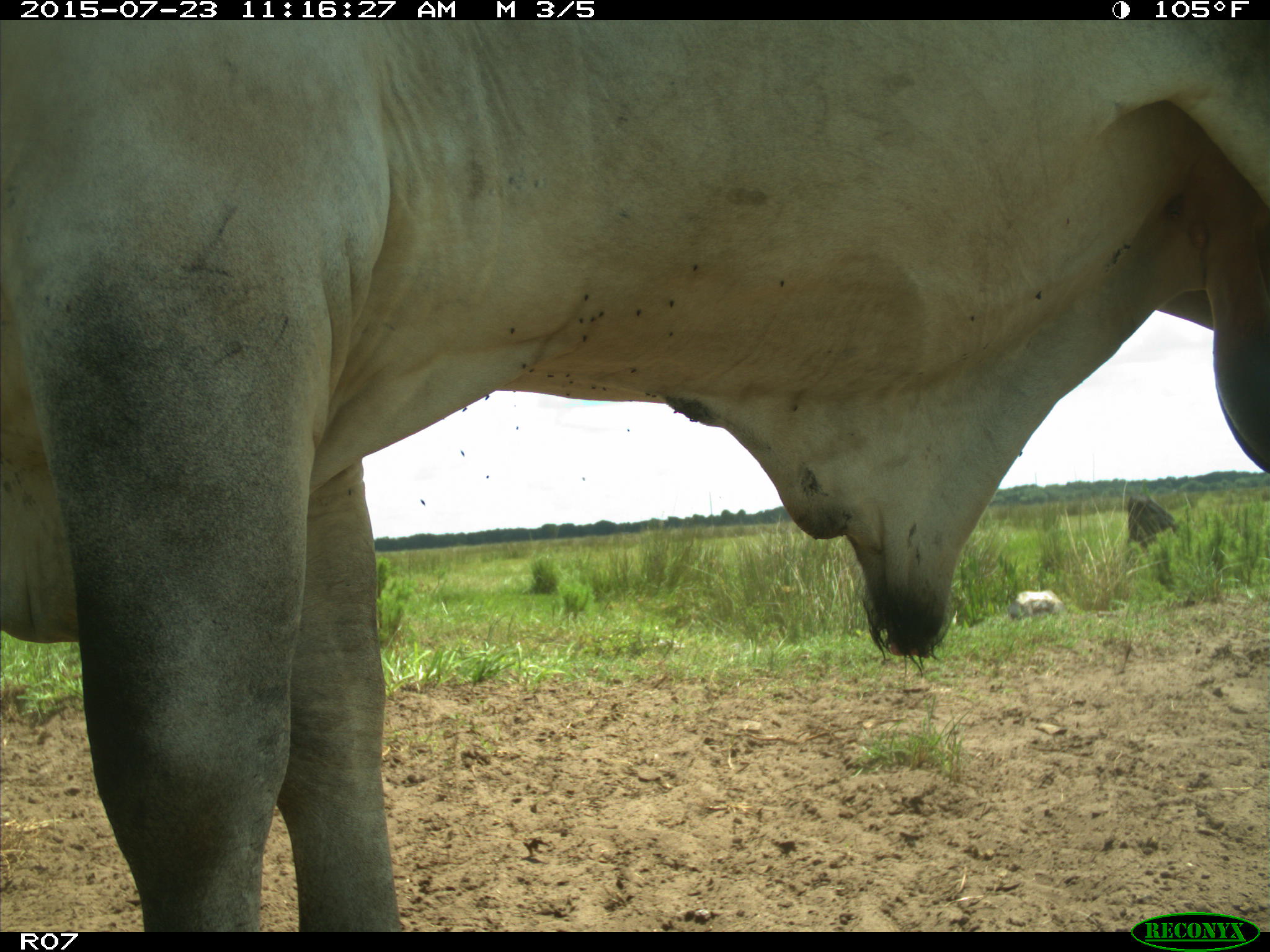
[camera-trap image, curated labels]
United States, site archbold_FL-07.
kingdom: Animalia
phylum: Chordata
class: Mammalia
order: Artiodactyla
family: Bovidae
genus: Bos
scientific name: Bos taurus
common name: domestic cow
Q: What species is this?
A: Bos taurus (domestic cow).